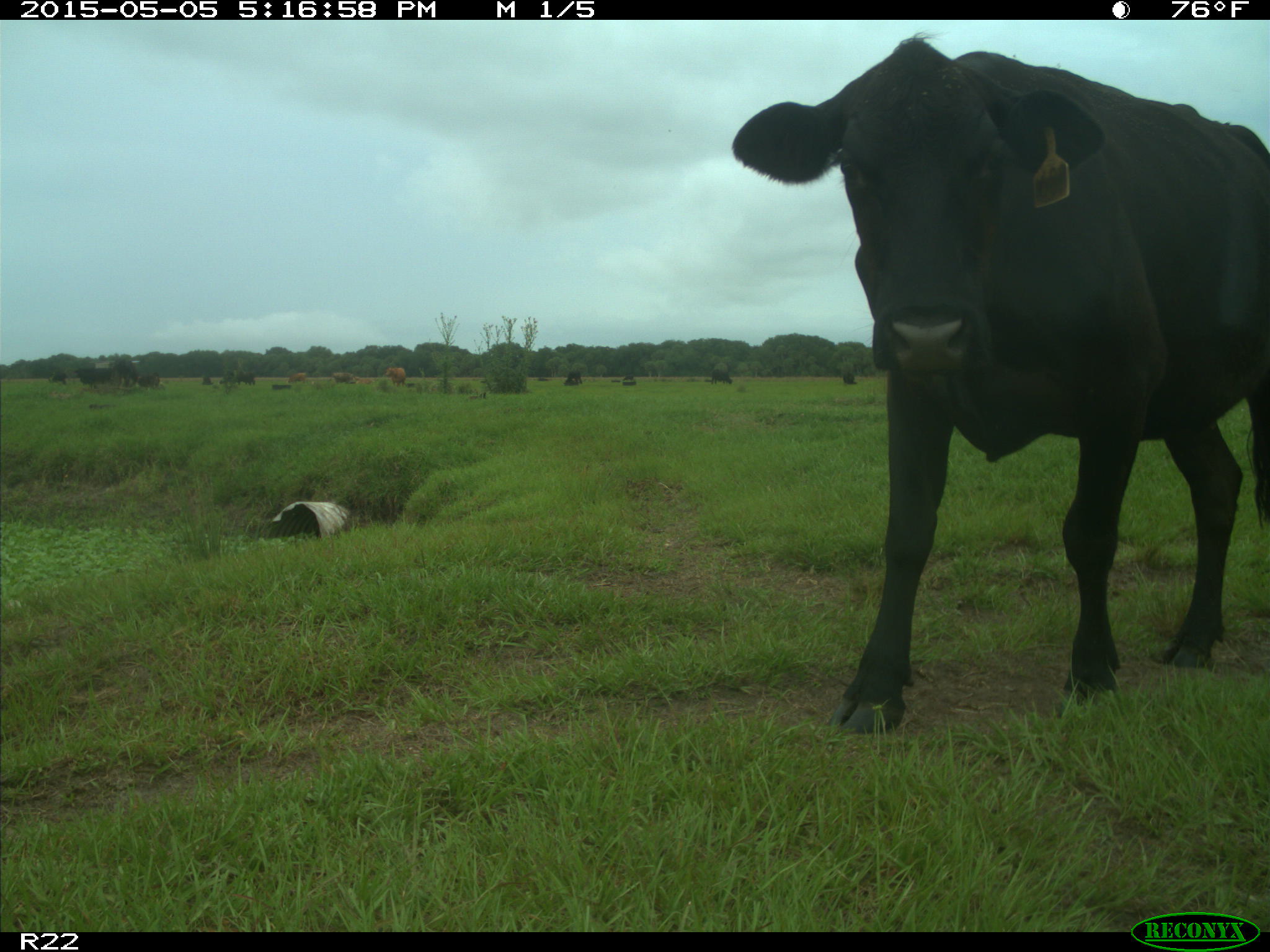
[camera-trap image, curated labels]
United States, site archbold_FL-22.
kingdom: Animalia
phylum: Chordata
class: Mammalia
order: Artiodactyla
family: Bovidae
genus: Bos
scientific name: Bos taurus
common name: domestic cow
Bos taurus (domestic cow).